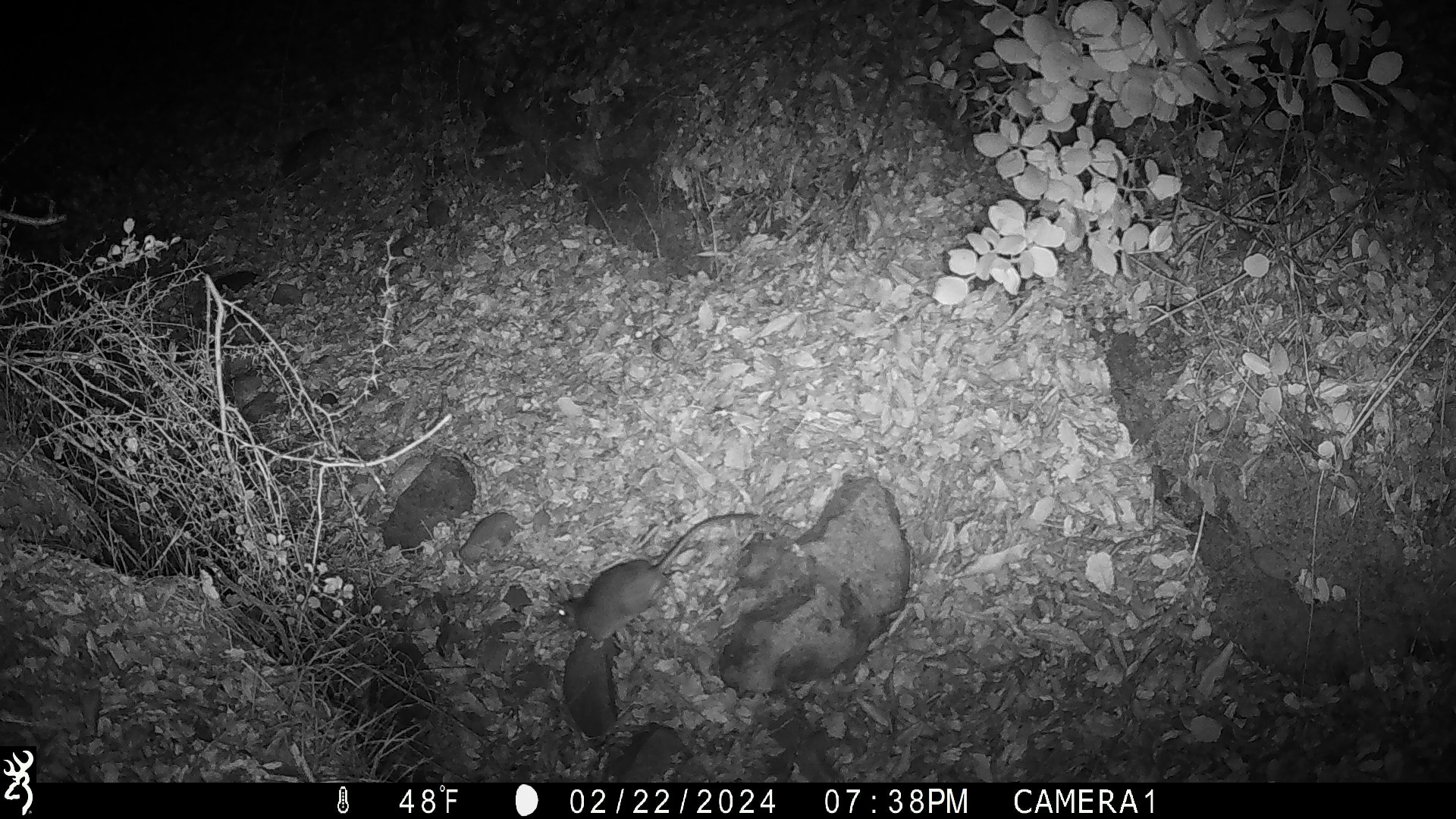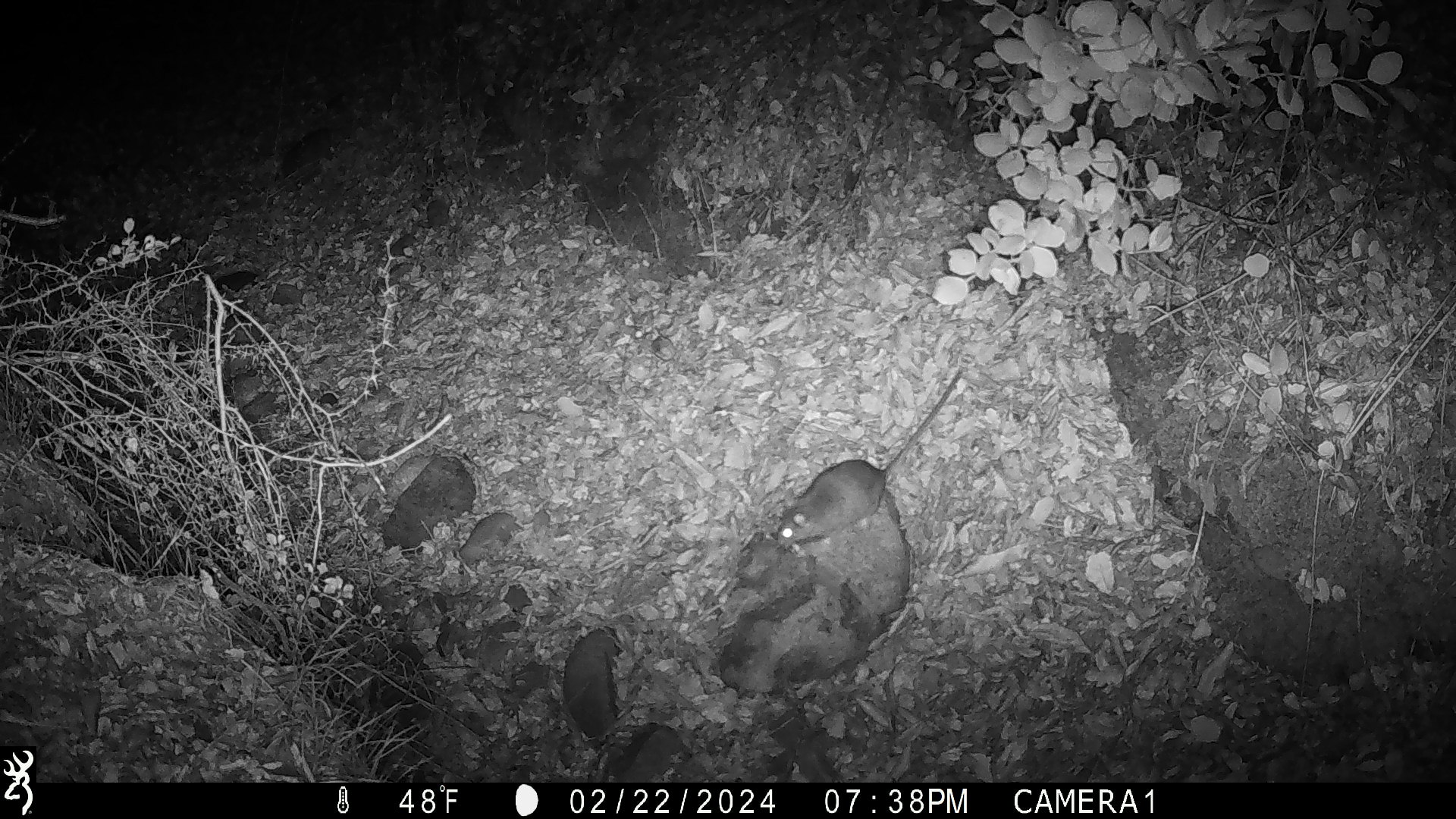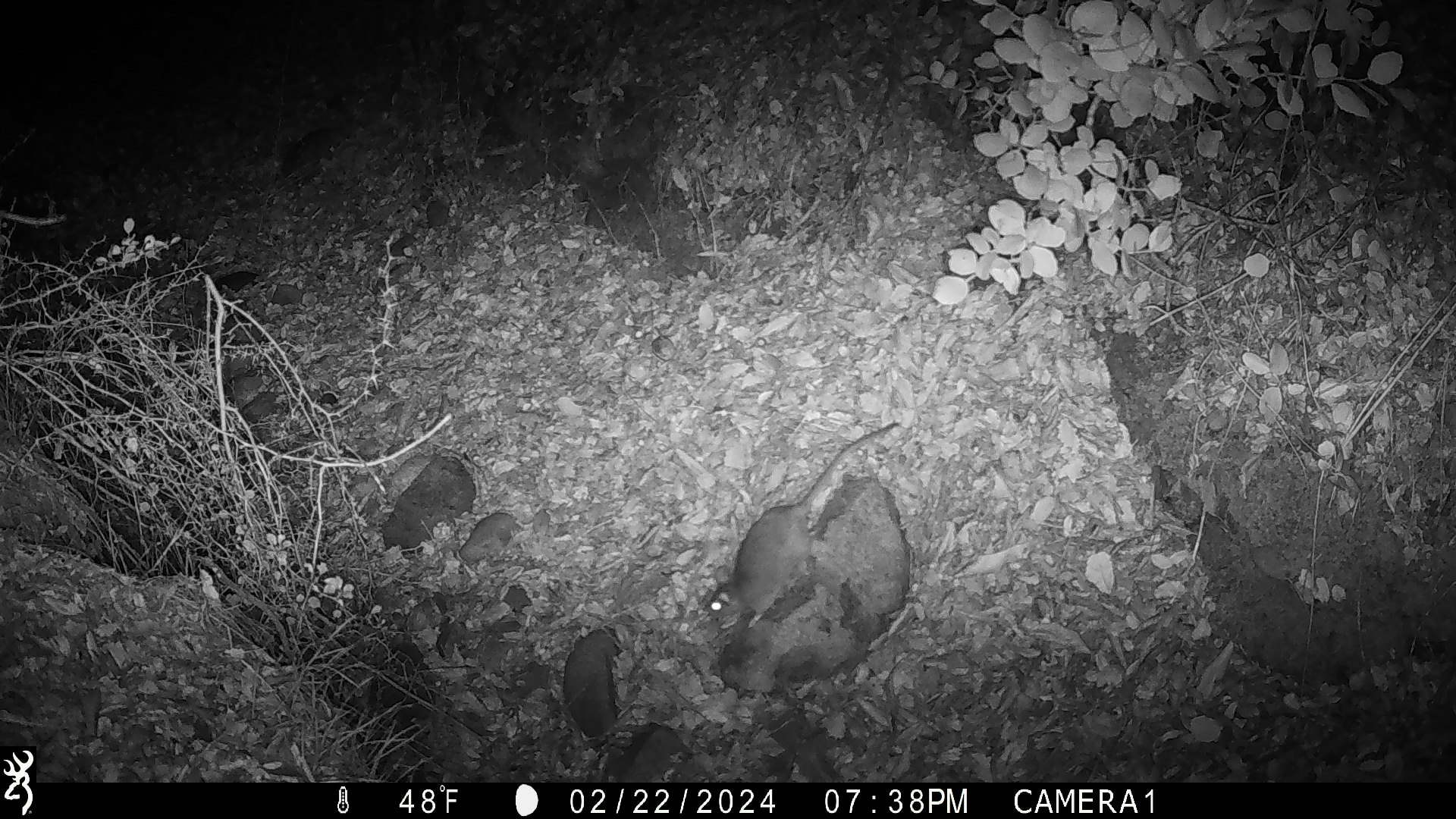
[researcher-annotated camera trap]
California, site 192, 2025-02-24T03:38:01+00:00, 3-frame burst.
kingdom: Animalia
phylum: Chordata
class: Mammalia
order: Rodentia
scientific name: Rodentia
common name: mouse or rat